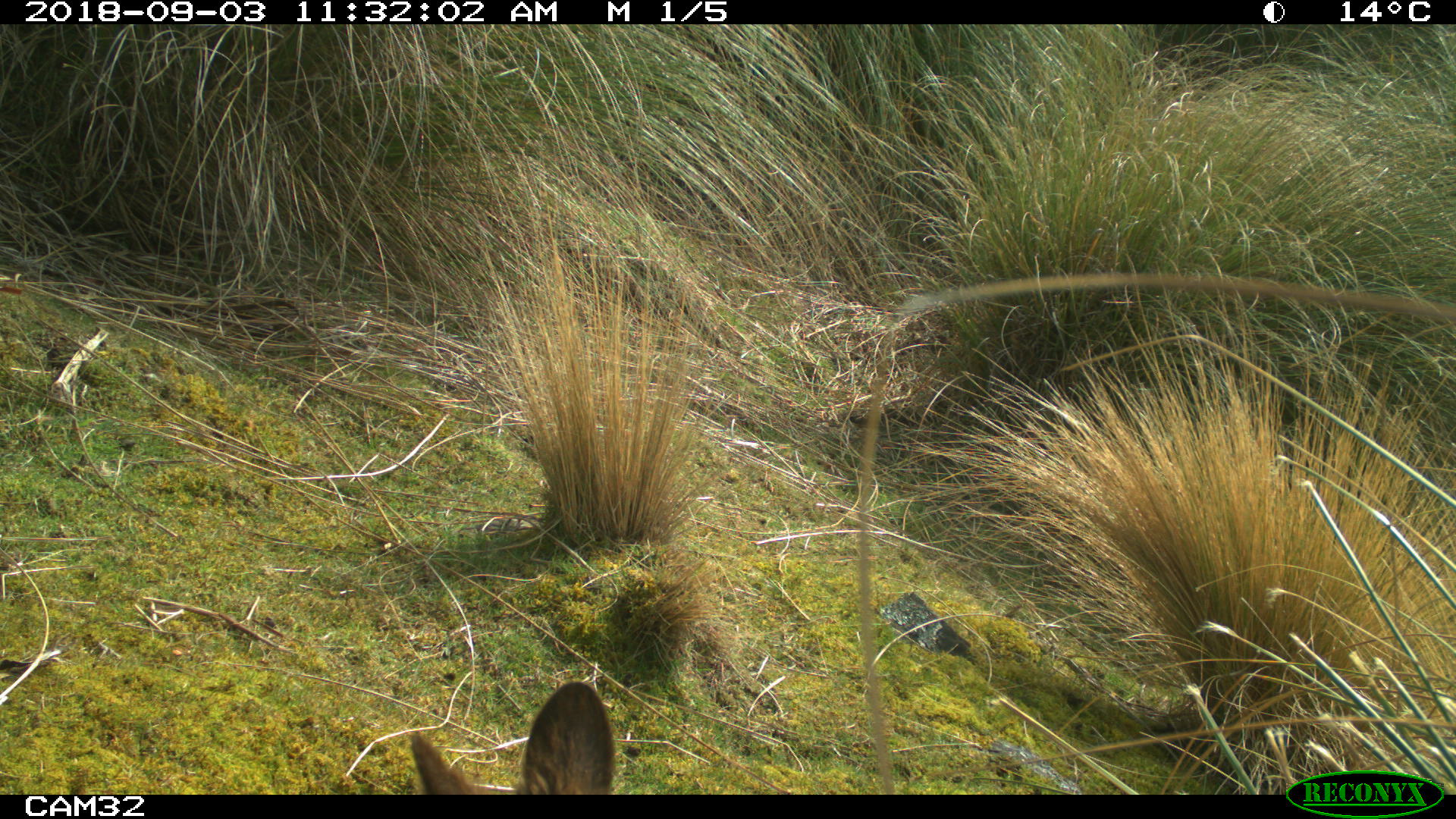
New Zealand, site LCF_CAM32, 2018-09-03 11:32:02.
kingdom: Animalia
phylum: Chordata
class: Mammalia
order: Diprotodontia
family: Macropodidae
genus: Notamacropus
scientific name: Notamacropus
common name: wallaby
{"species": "wallaby (Notamacropus)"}